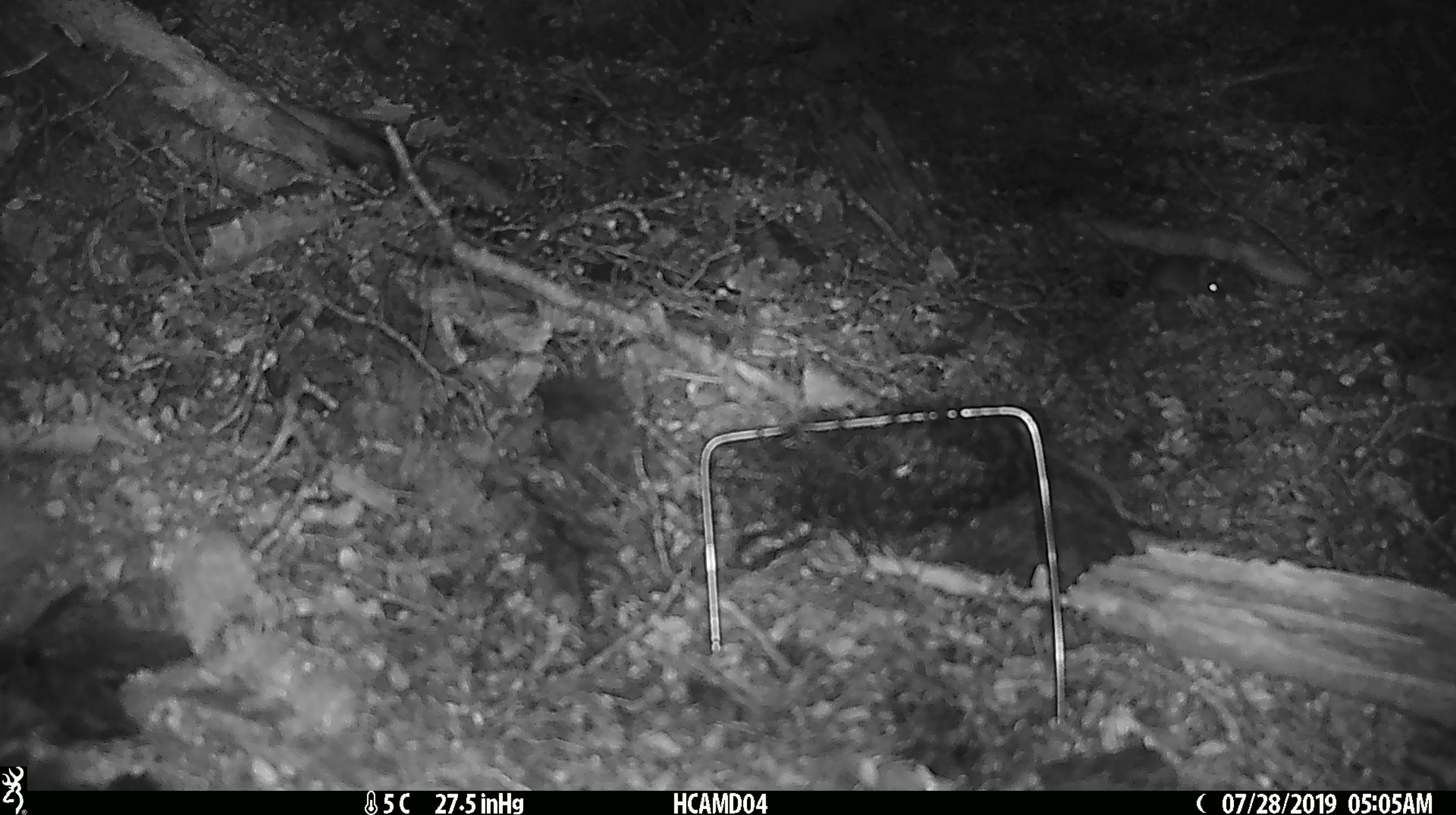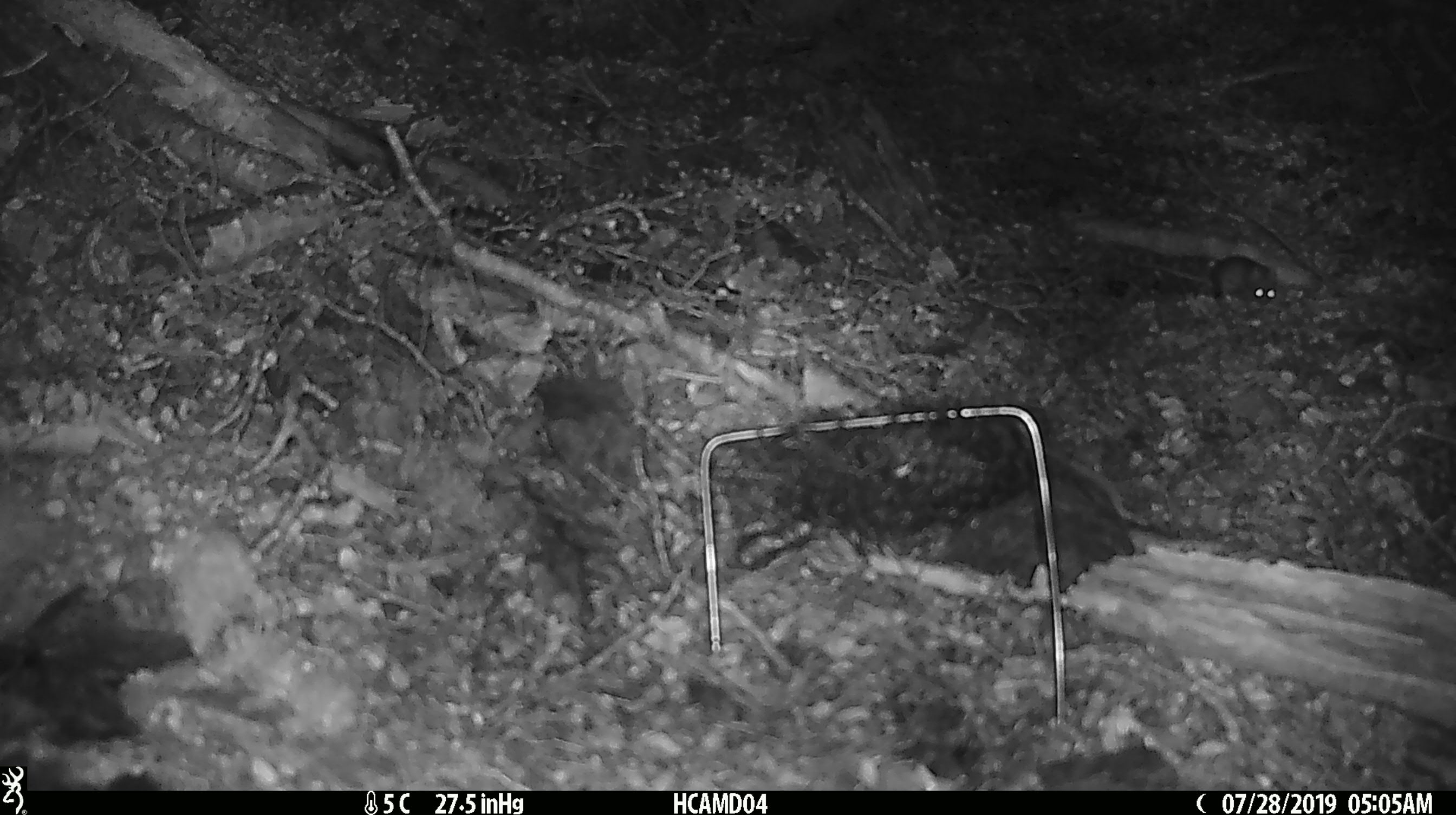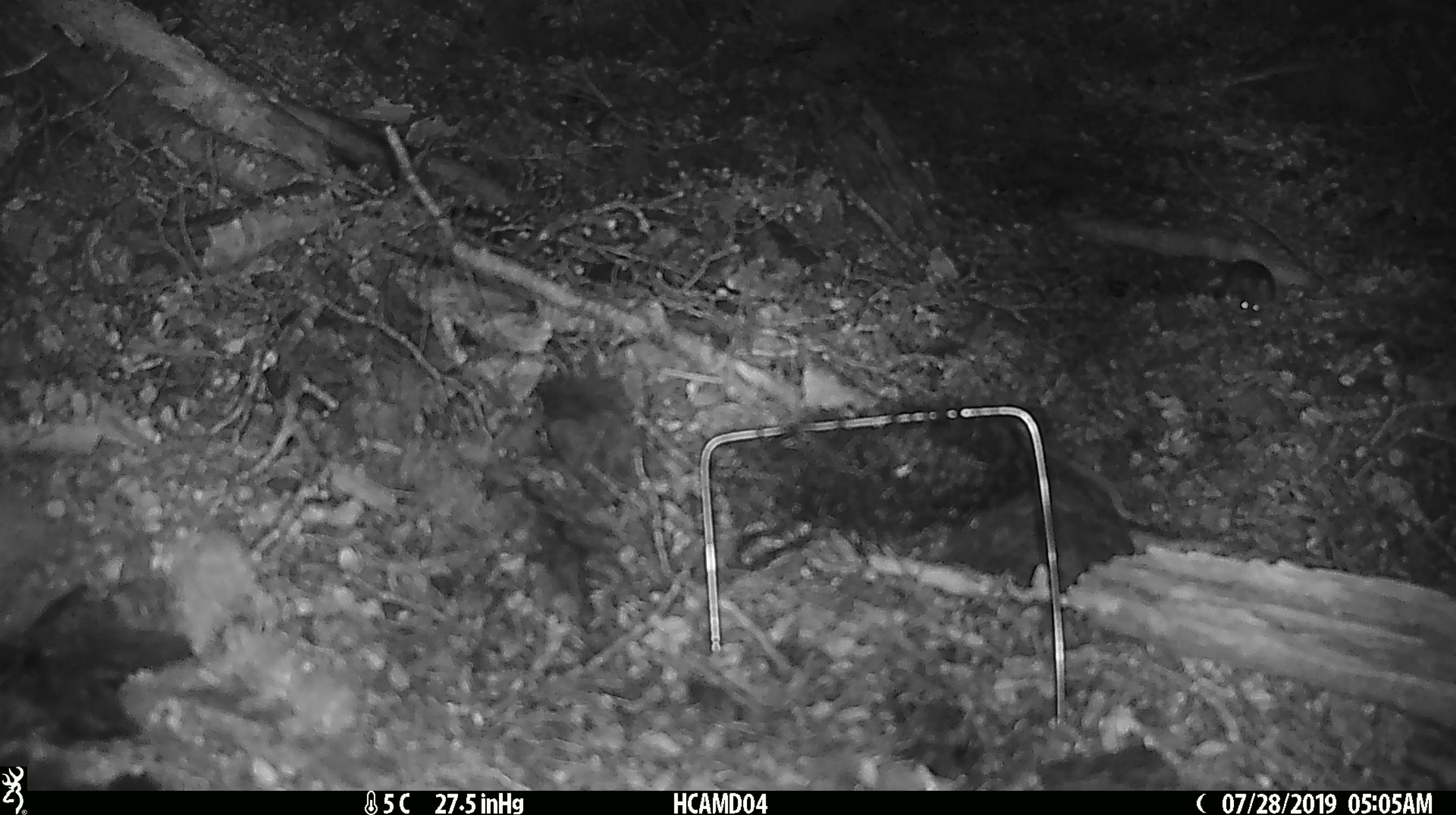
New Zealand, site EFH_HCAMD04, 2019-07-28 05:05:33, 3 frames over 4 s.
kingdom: Animalia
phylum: Chordata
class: Mammalia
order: Rodentia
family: Muridae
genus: Mus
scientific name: Mus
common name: mouse